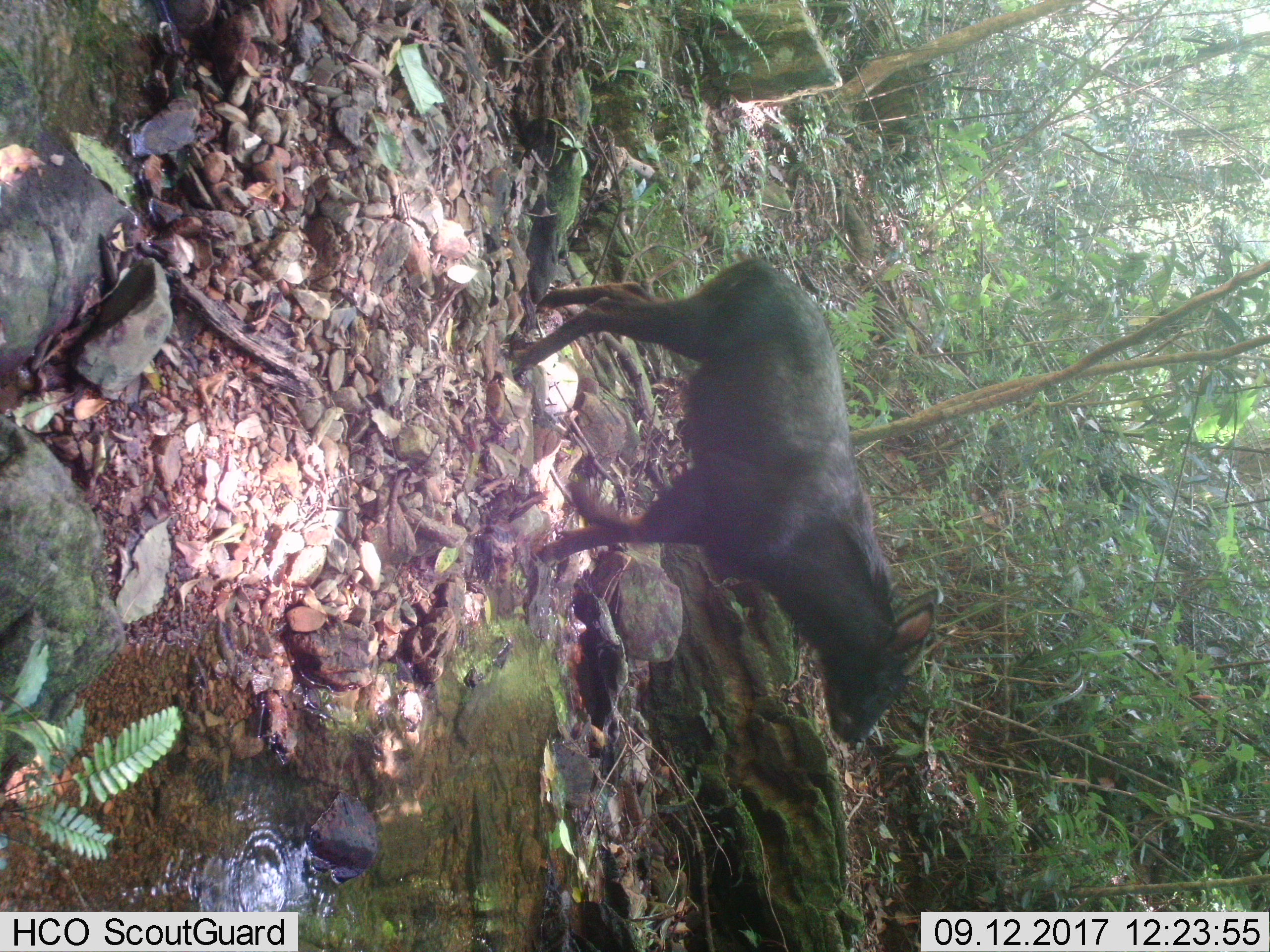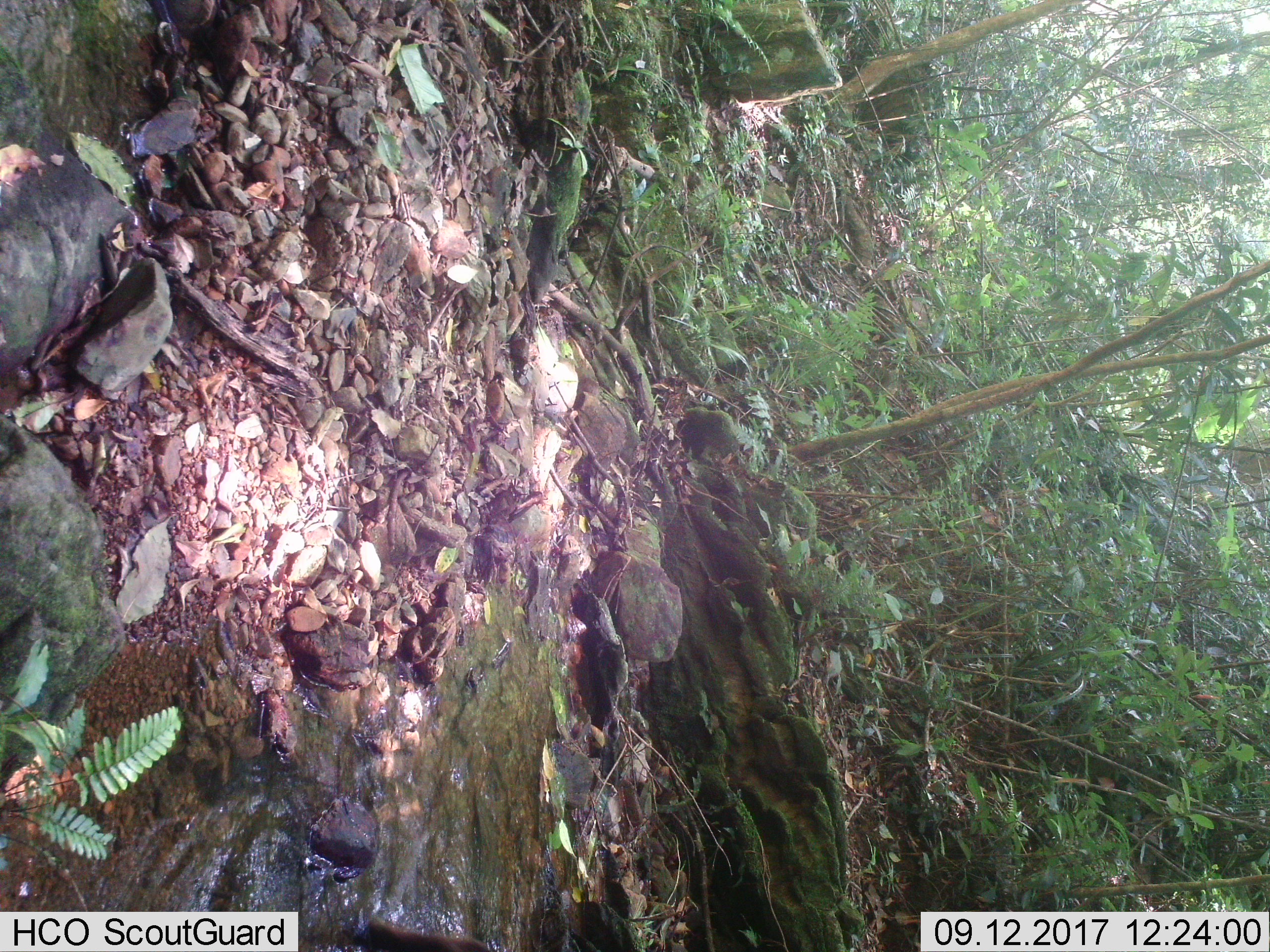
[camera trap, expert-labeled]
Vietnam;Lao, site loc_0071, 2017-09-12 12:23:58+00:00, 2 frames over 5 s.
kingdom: Animalia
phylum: Chordata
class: Mammalia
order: Artiodactyla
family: Bovidae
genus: Capricornis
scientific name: Capricornis sumatraensis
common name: chinese serow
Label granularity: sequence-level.